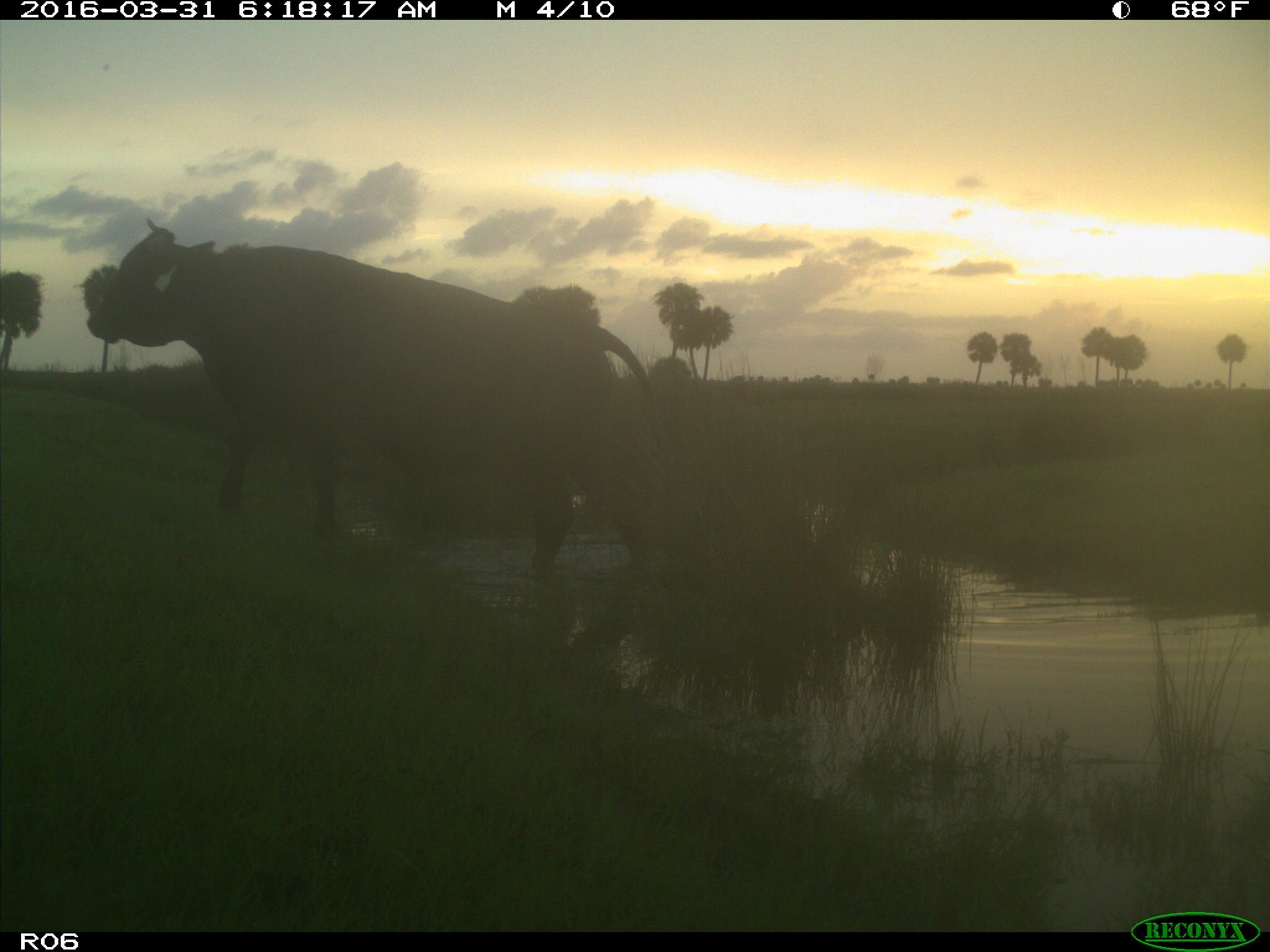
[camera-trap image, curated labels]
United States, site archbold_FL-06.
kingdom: Animalia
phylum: Chordata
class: Mammalia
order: Artiodactyla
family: Bovidae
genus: Bos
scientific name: Bos taurus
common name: domestic cow